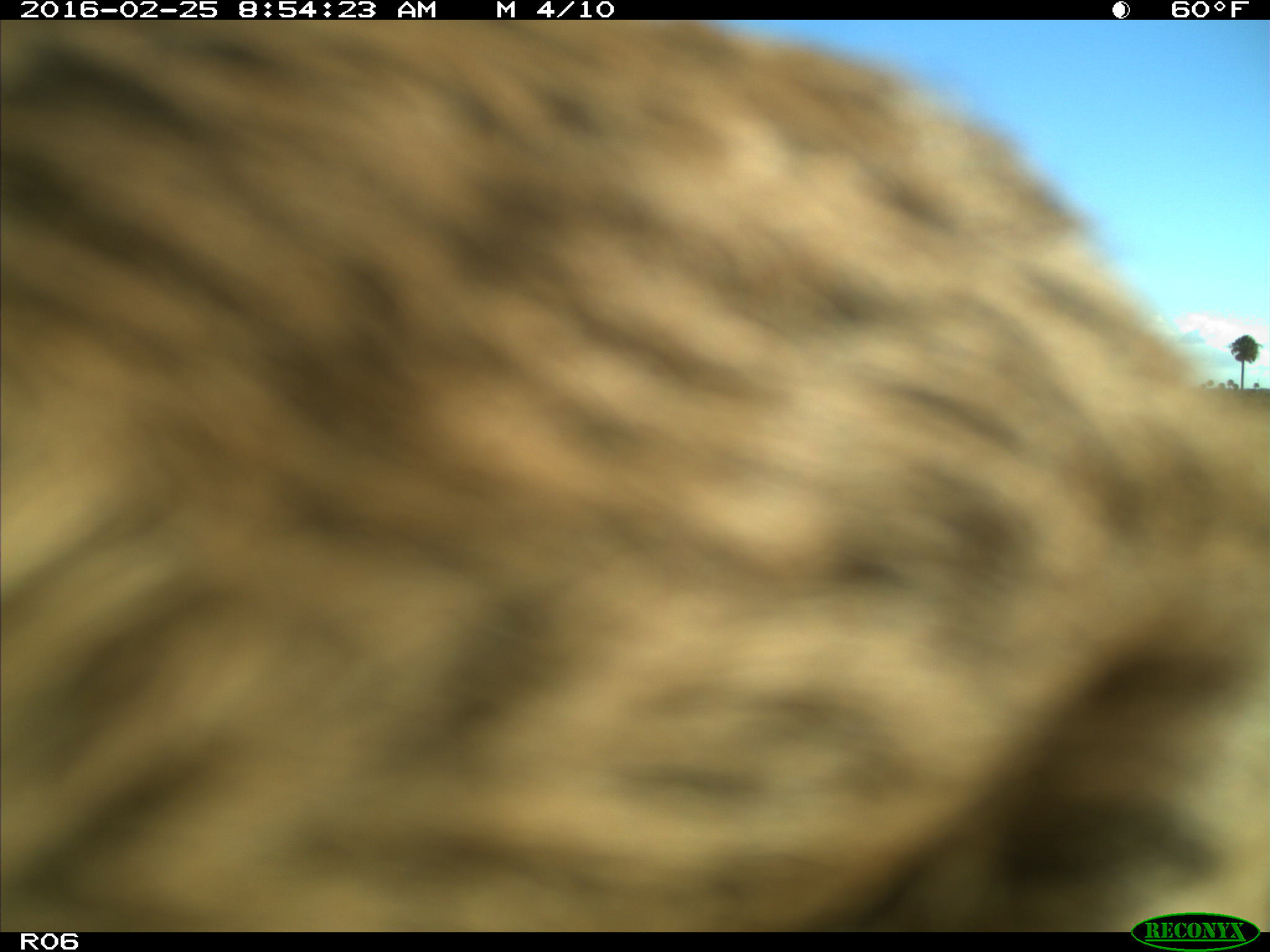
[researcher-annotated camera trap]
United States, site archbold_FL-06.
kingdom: Animalia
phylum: Chordata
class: Mammalia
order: Artiodactyla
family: Bovidae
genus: Bos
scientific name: Bos taurus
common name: domestic cow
Bos taurus (domestic cow).